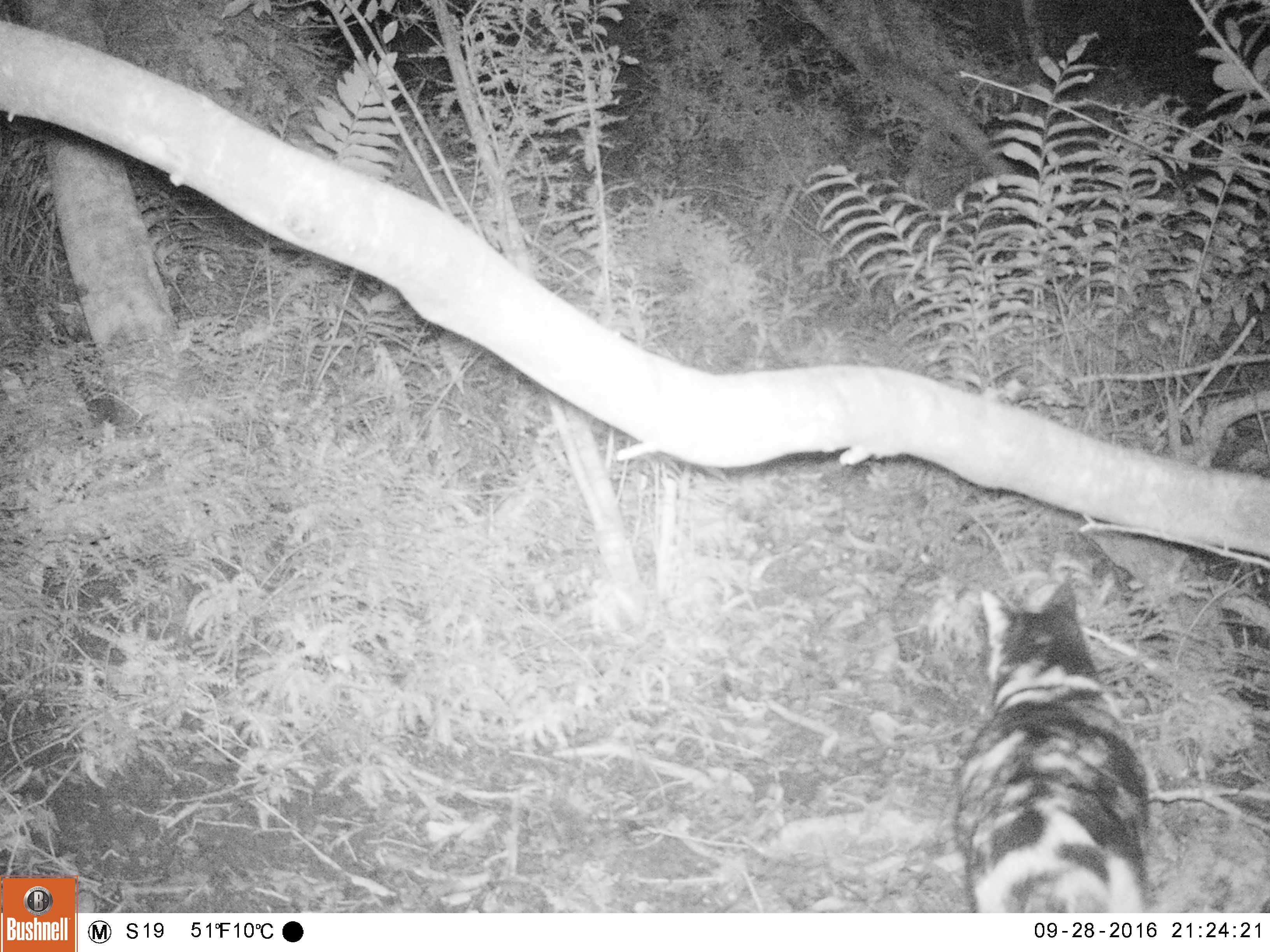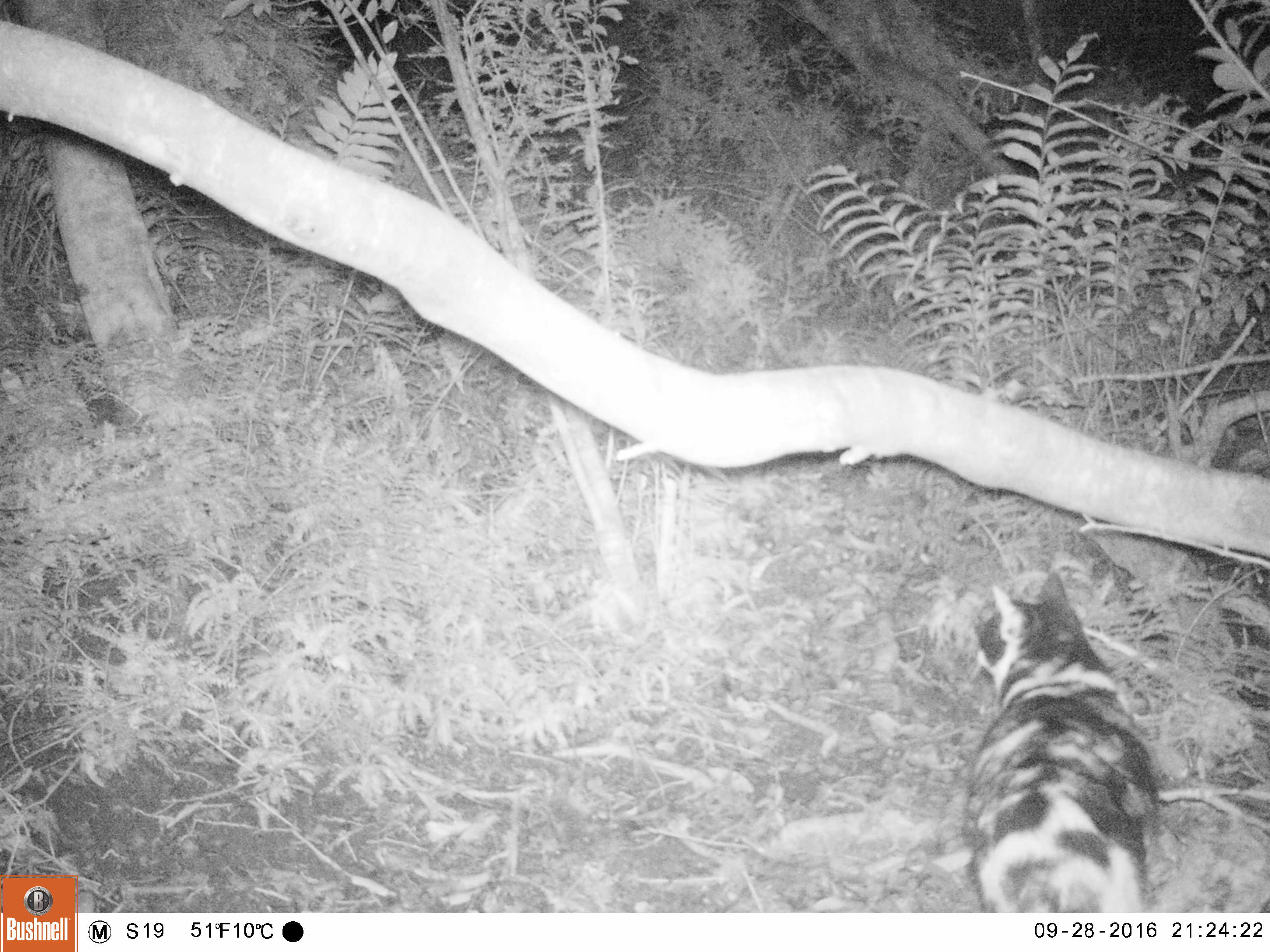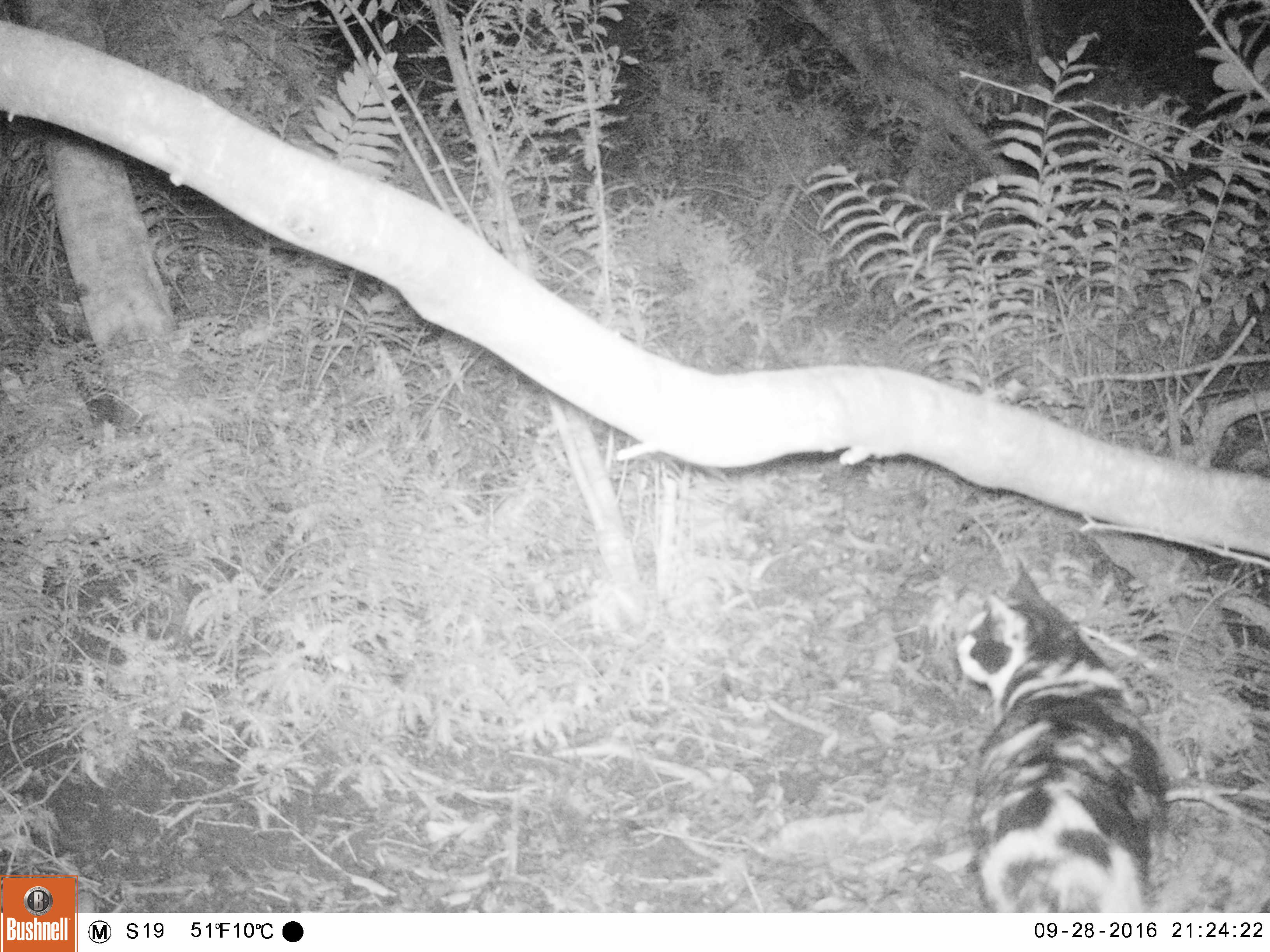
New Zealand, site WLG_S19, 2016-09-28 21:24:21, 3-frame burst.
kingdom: Animalia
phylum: Chordata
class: Mammalia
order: Carnivora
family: Felidae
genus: Felis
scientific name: Felis catus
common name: domestic cat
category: cat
Cat (domestic cat) (Felis catus).